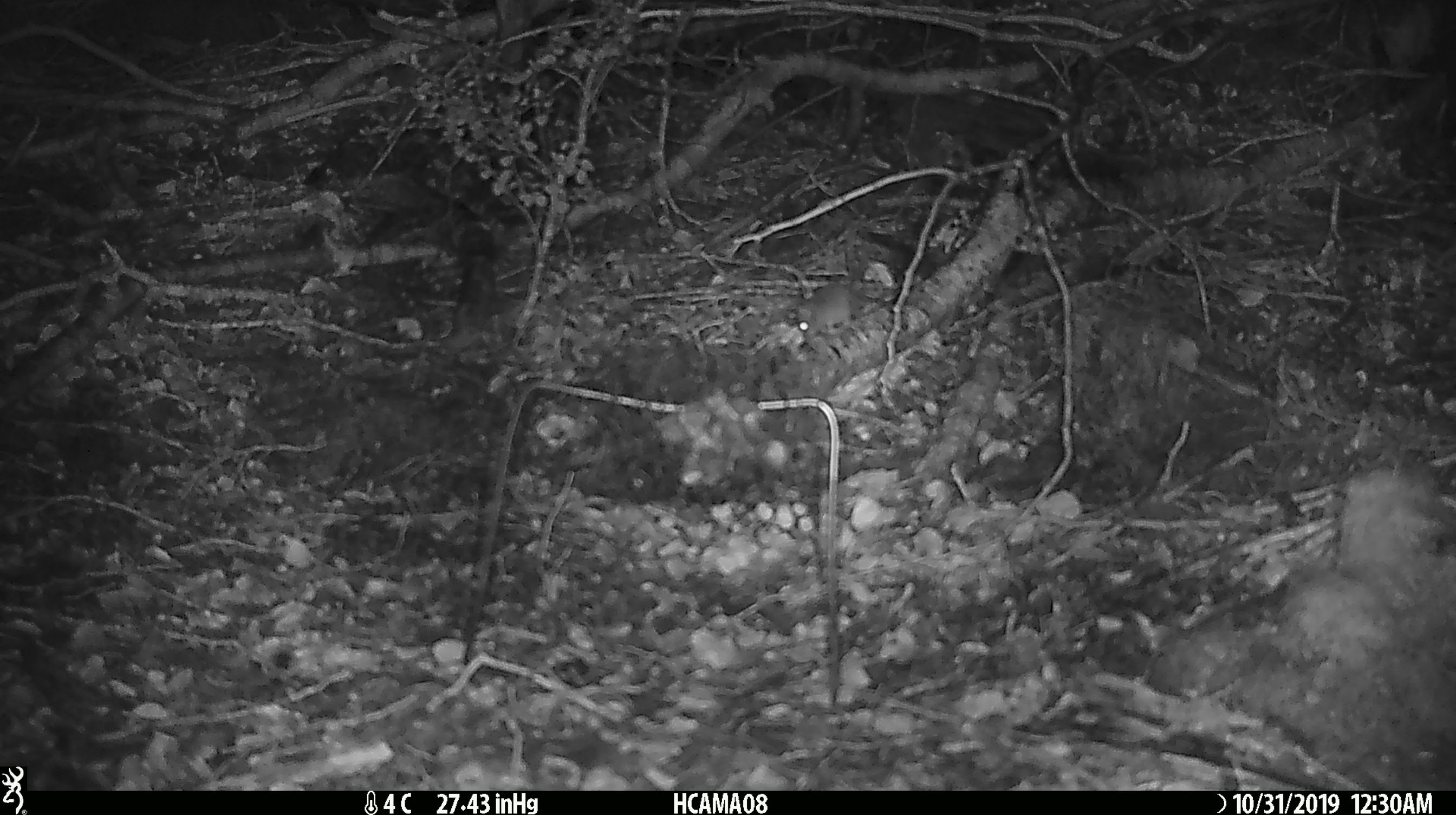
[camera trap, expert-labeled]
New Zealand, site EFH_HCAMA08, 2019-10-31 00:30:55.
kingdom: Animalia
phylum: Chordata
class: Mammalia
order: Rodentia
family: Muridae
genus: Mus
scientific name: Mus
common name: mouse